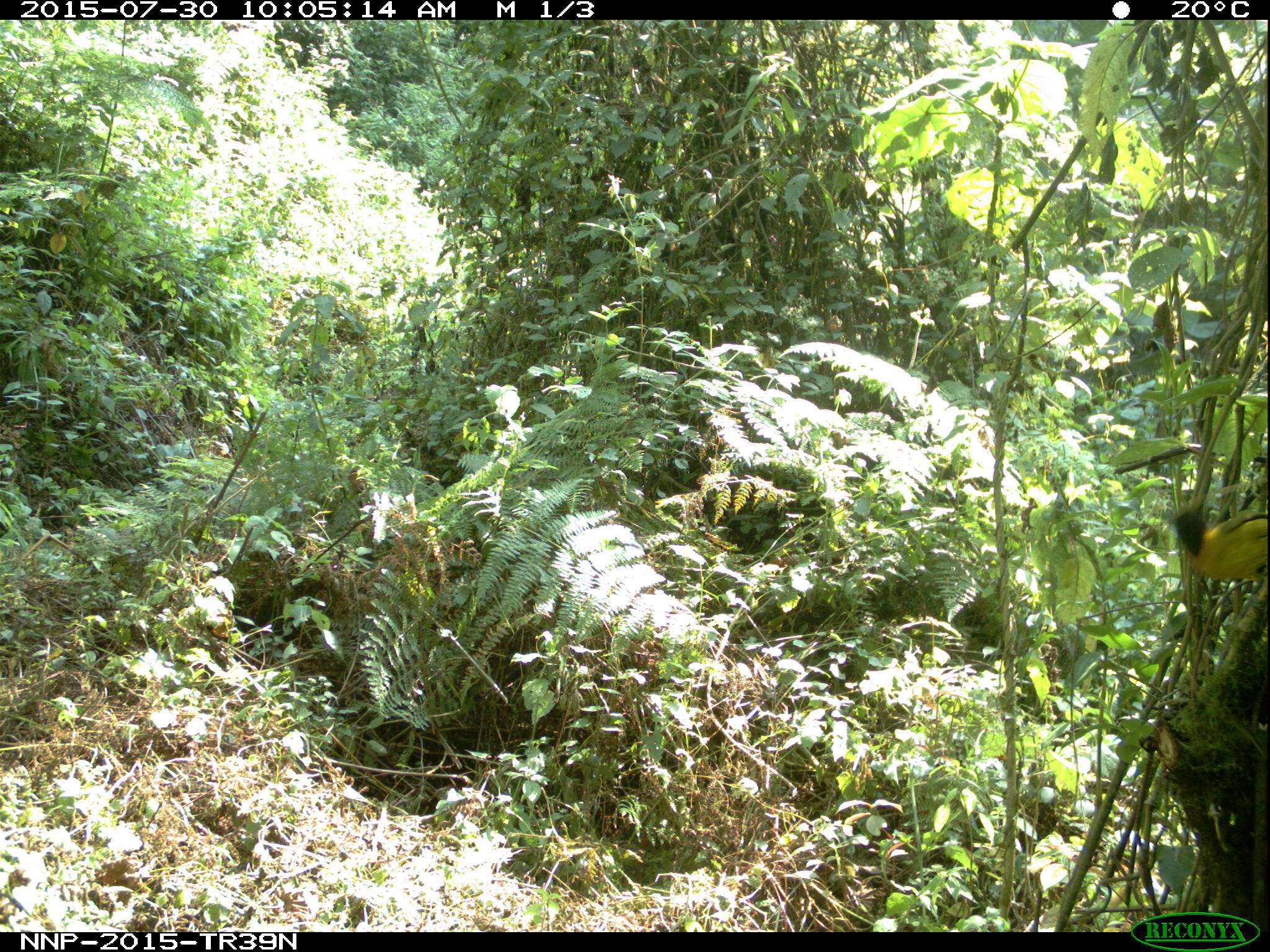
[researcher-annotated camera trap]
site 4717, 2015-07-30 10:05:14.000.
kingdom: Animalia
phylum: Chordata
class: Aves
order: Passeriformes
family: Ploceidae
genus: Ploceus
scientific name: Ploceus baglafecht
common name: baglafecht weaver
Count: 1.